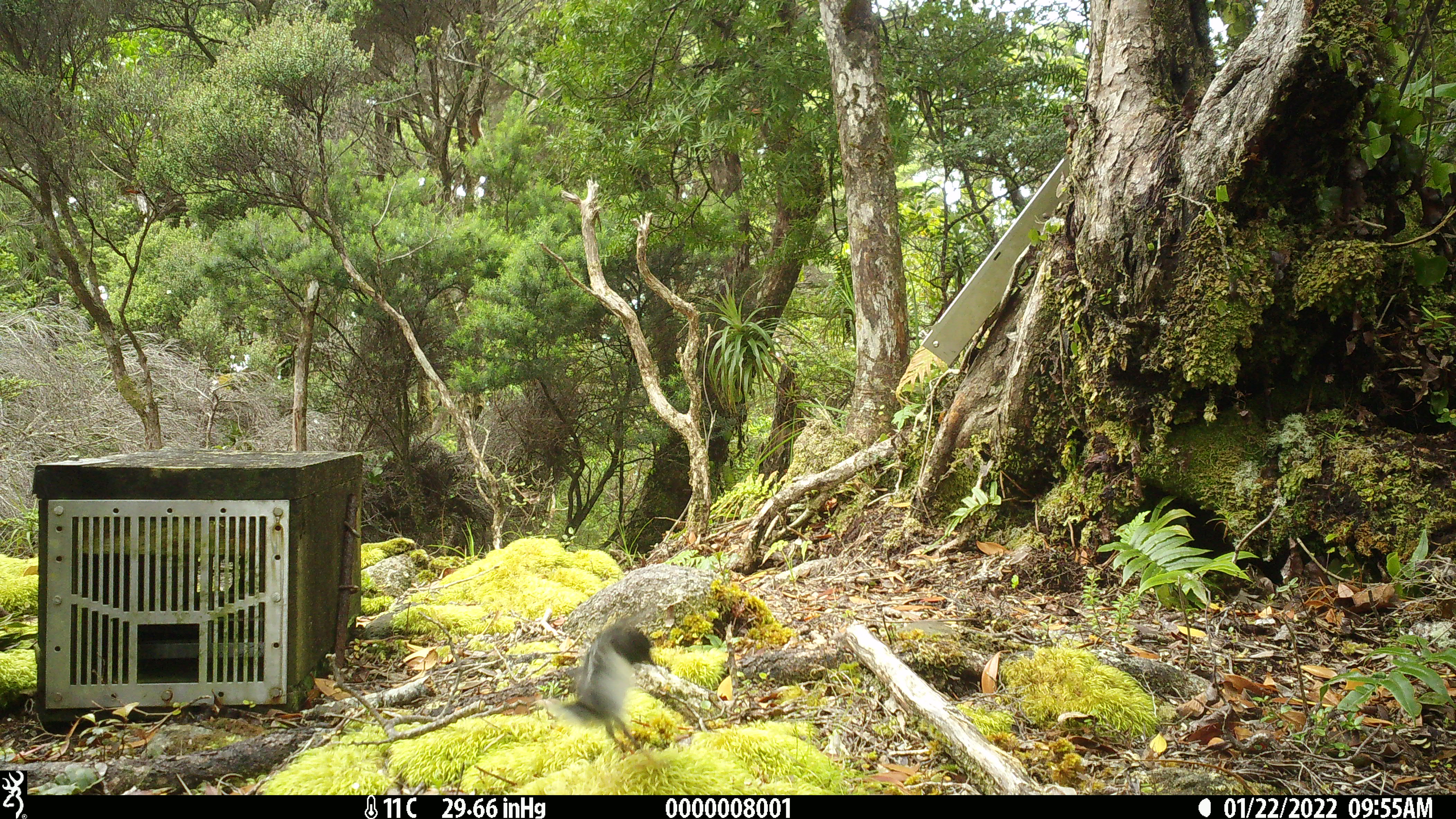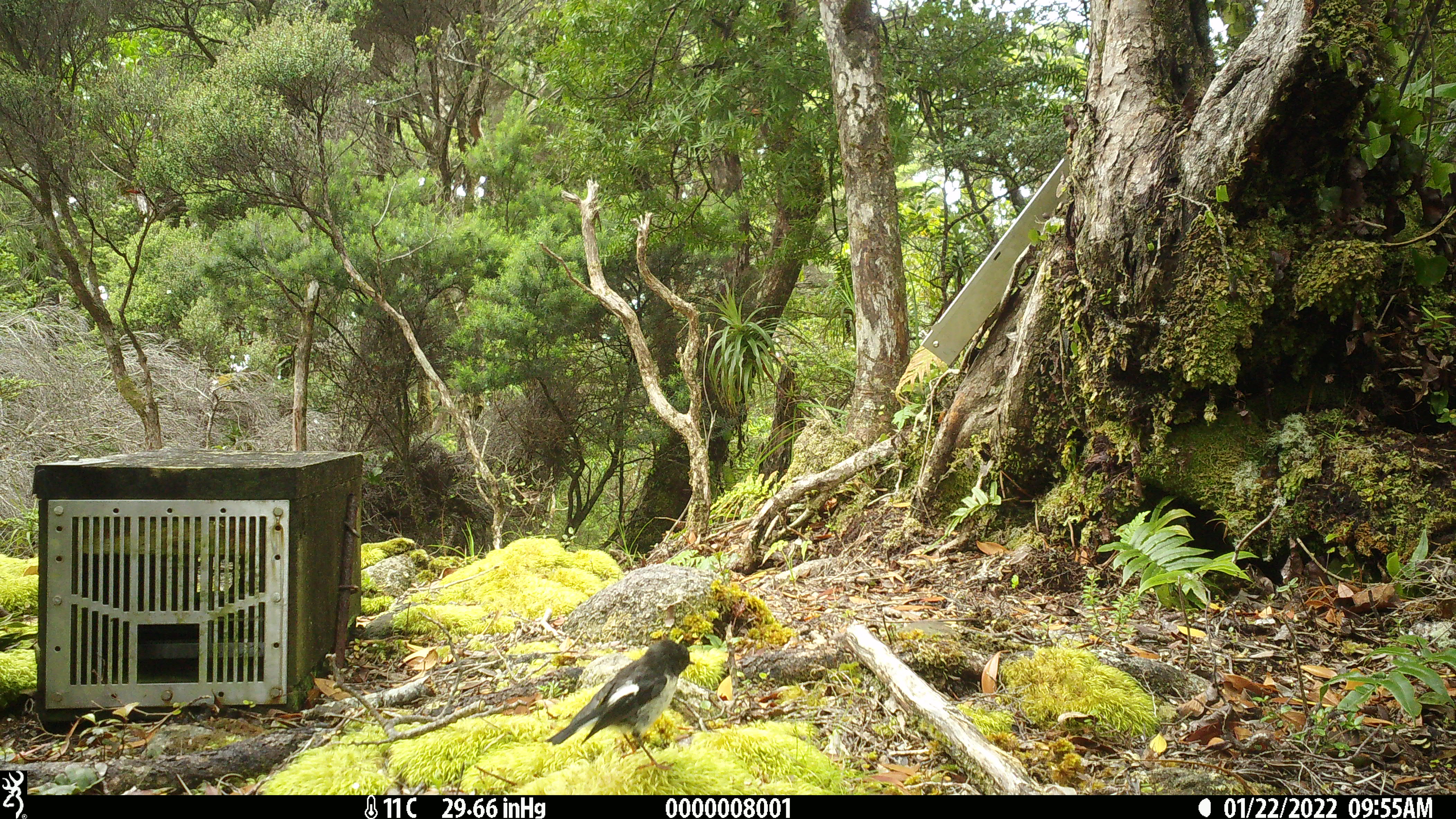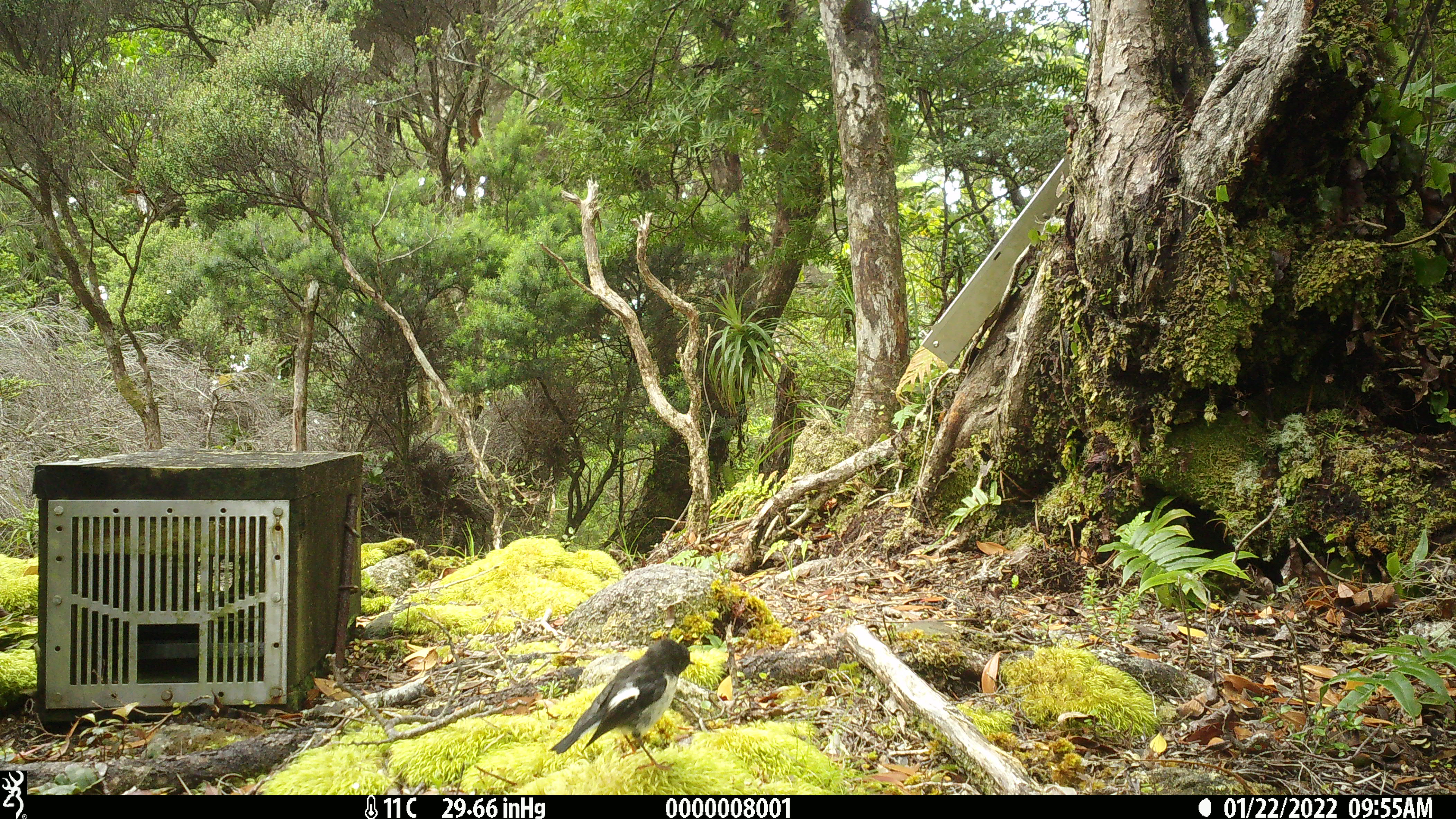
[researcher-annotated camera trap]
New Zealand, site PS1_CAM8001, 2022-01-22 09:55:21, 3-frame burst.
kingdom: Animalia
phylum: Chordata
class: Aves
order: Passeriformes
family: Petroicidae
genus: Petroica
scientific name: Petroica macrocephala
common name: tomtit